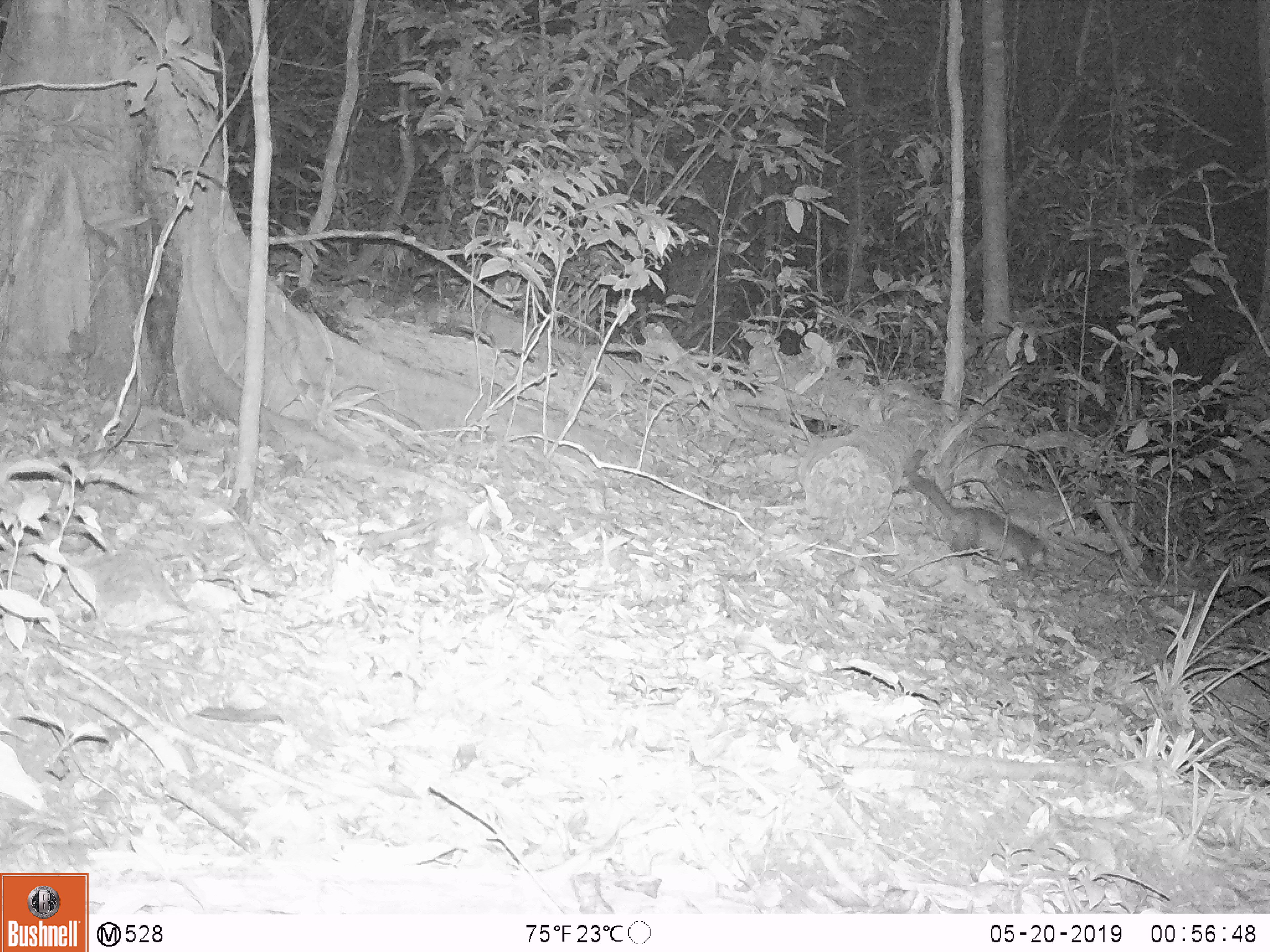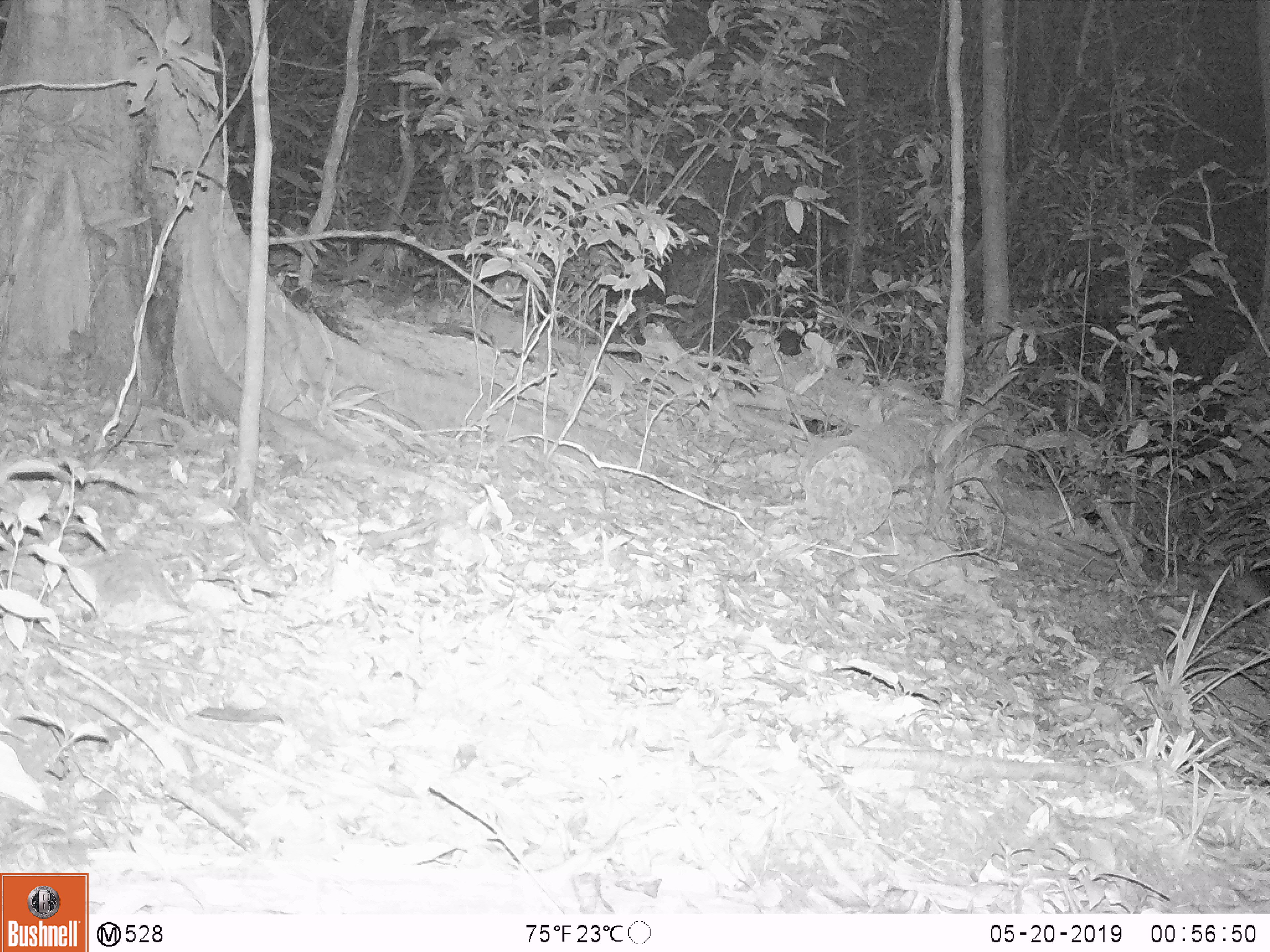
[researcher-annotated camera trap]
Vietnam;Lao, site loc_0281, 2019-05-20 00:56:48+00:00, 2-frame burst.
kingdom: Animalia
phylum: Chordata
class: Mammalia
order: Carnivora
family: Mustelidae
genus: Melogale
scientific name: Melogale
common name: ferret badger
Ferret badger (Melogale). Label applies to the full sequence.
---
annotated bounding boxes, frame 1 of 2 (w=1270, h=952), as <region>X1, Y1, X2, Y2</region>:
ferret badger: <region>908, 473, 1050, 580</region>